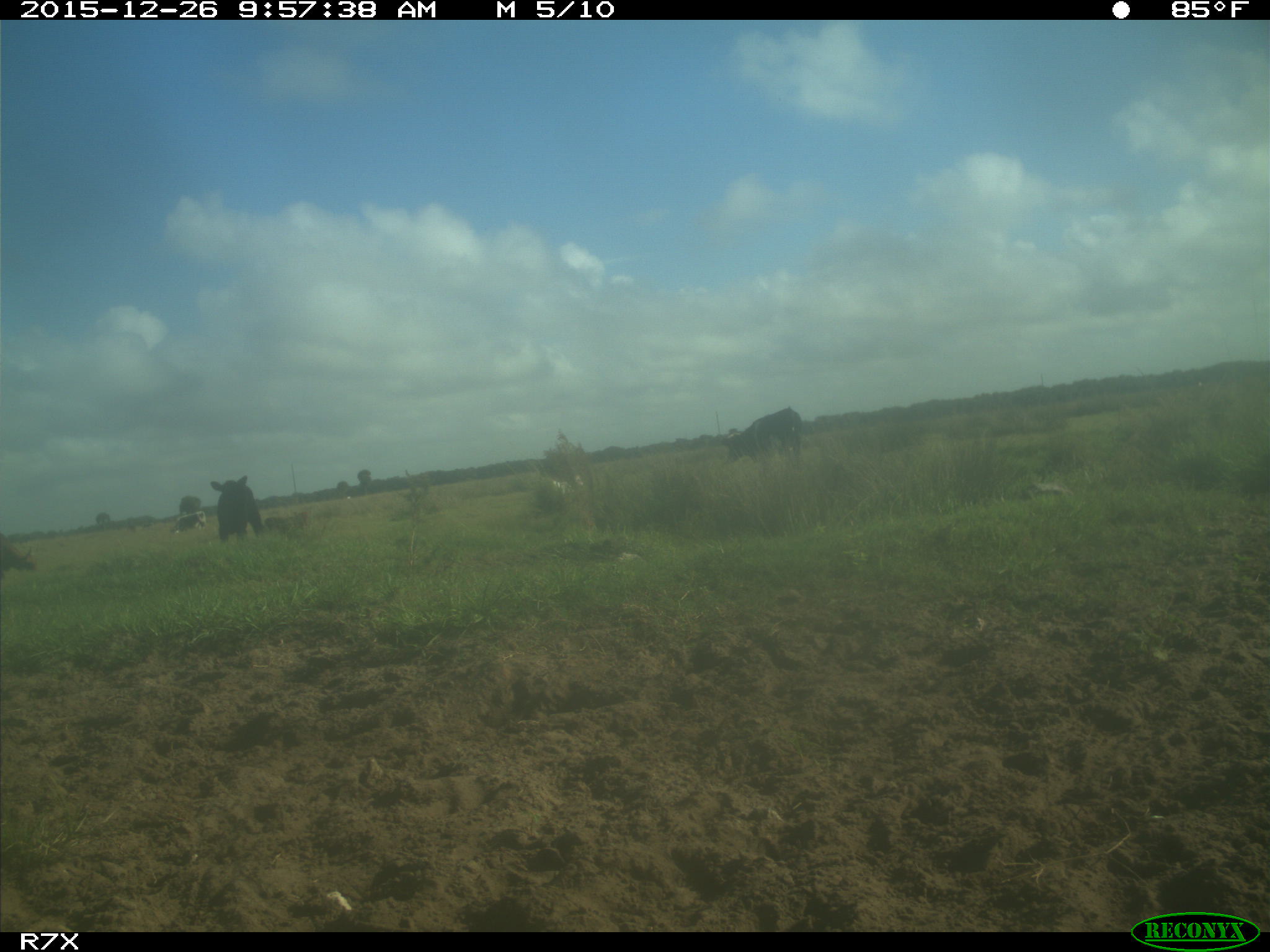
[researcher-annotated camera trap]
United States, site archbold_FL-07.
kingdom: Animalia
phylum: Chordata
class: Mammalia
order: Artiodactyla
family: Bovidae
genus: Bos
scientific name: Bos taurus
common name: domestic cow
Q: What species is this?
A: Bos taurus (domestic cow).